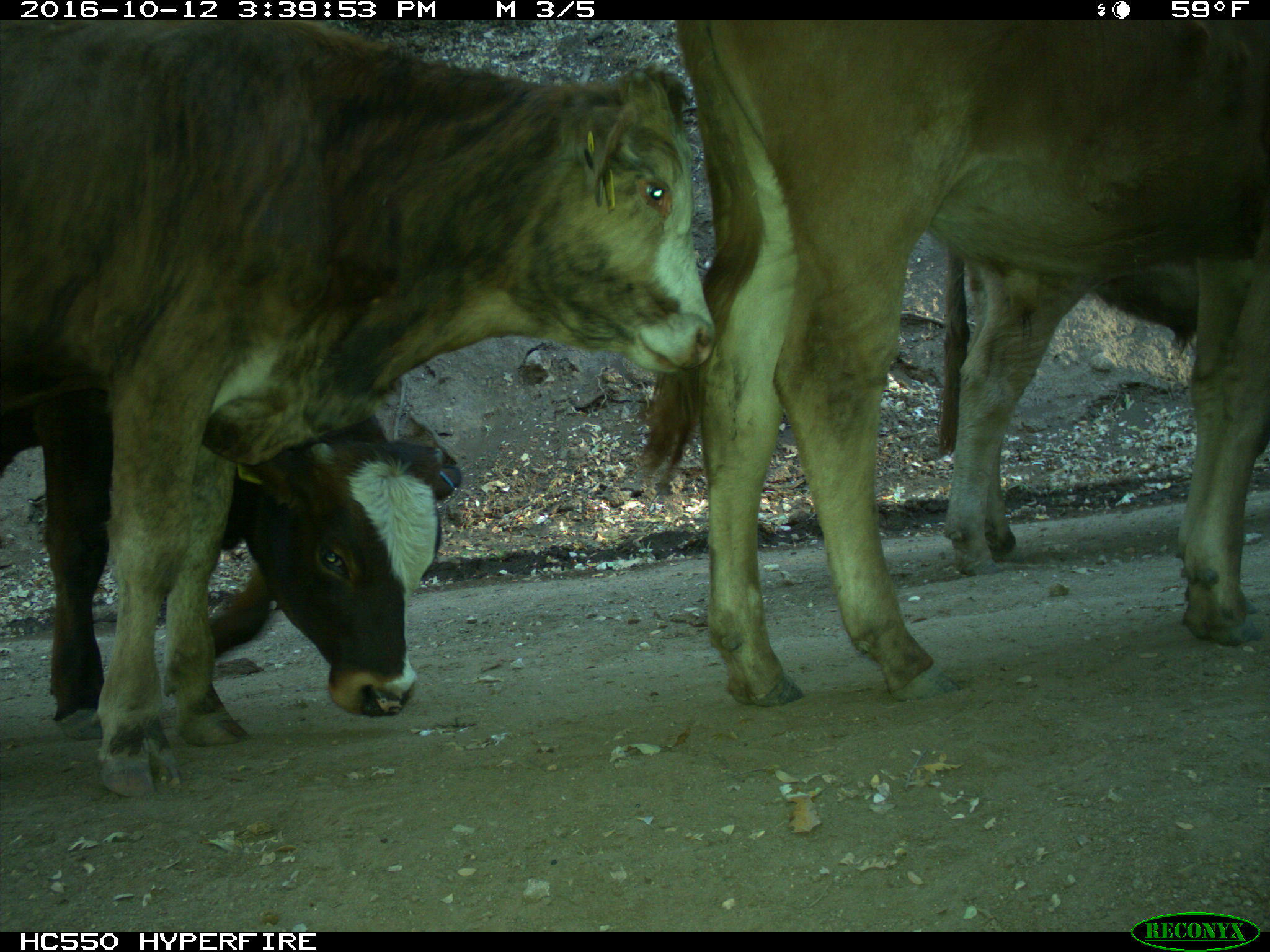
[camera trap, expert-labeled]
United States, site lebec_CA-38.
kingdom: Animalia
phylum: Chordata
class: Mammalia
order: Artiodactyla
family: Bovidae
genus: Bos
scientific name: Bos taurus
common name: domestic cow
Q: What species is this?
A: Bos taurus (domestic cow).